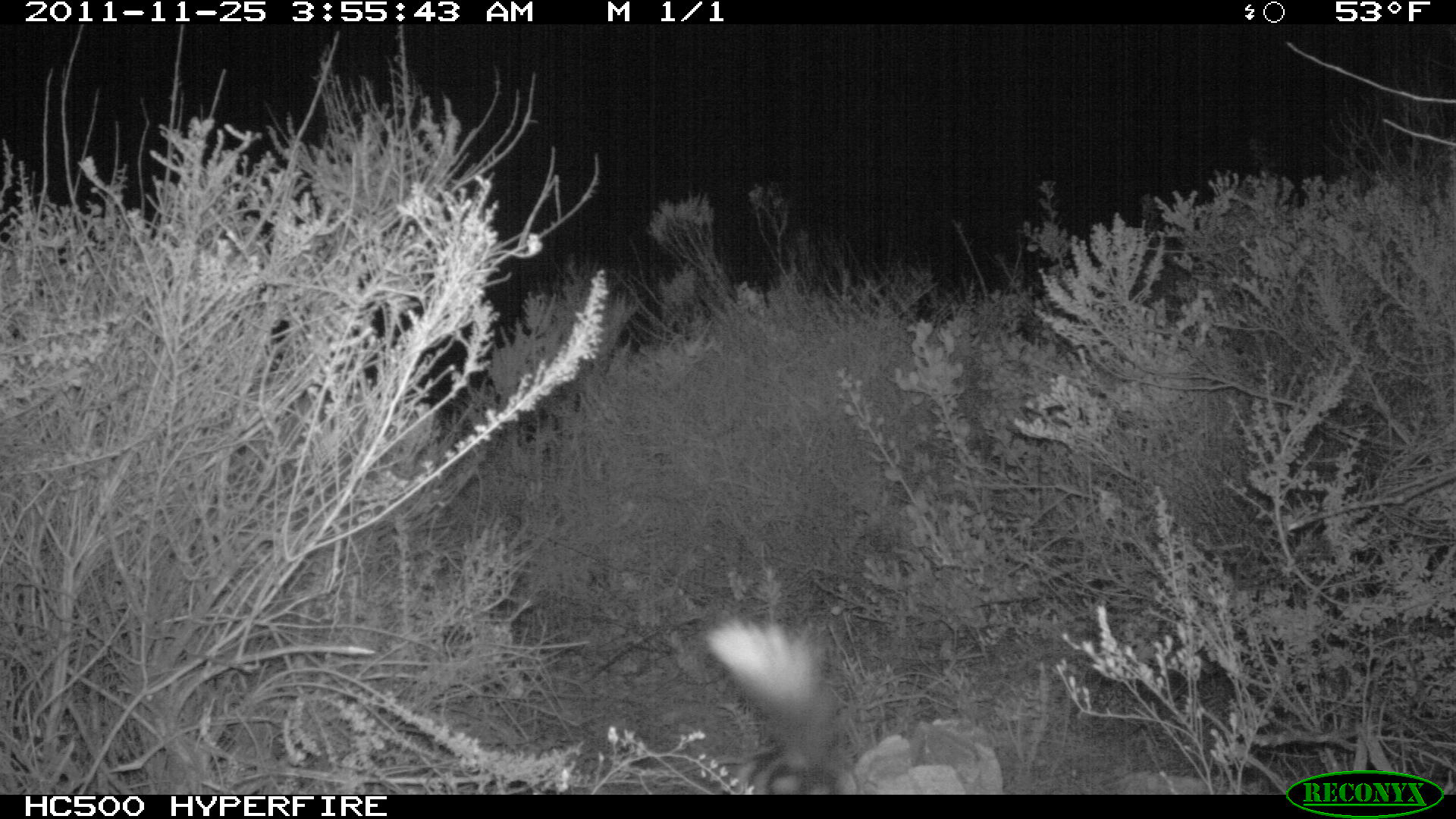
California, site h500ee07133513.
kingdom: Animalia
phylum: Chordata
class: Mammalia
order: Carnivora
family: Mephitidae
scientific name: Mephitidae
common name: skunk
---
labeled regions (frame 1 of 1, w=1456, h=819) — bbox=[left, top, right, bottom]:
skunk: bbox=[702, 611, 851, 794]